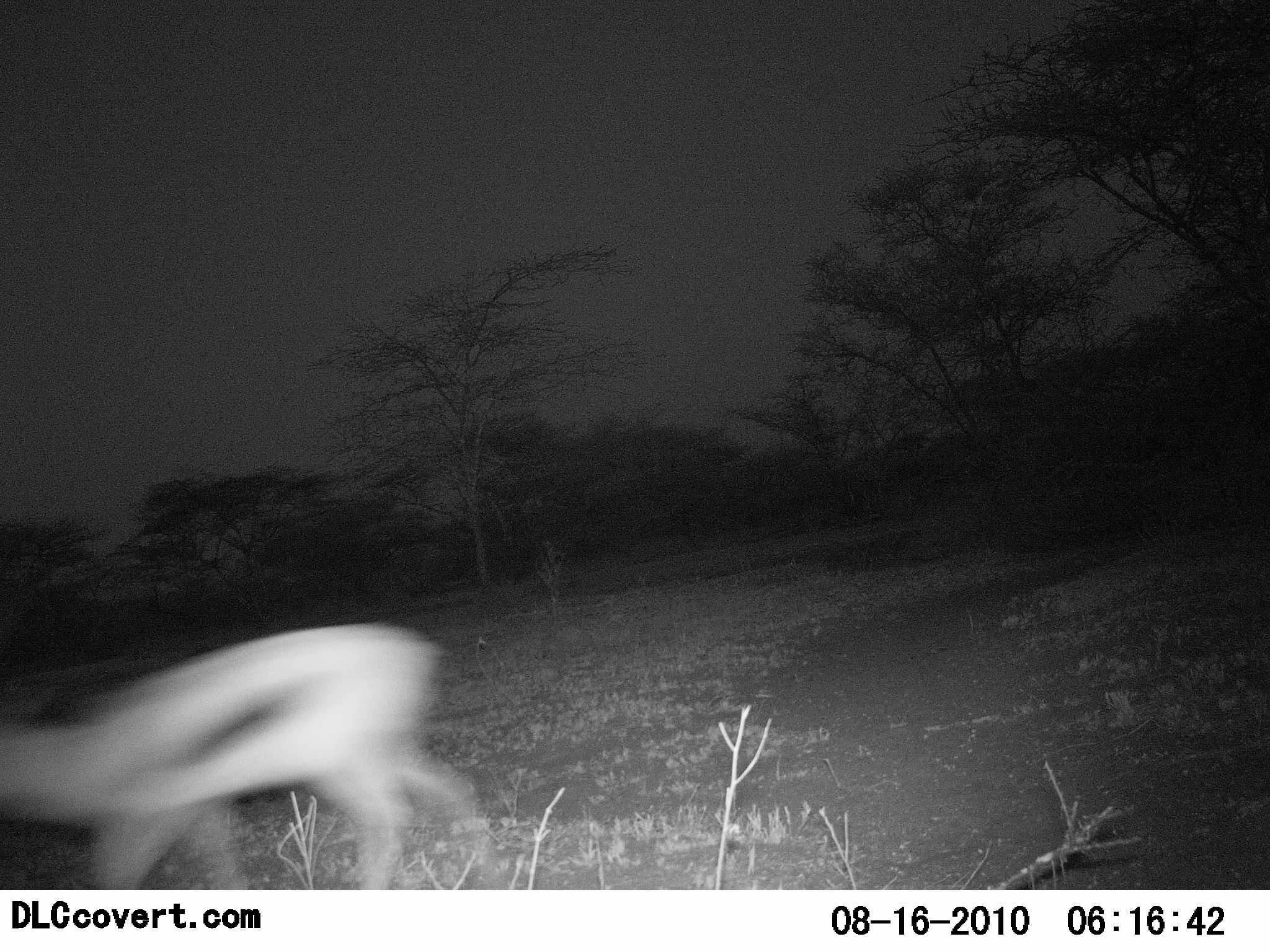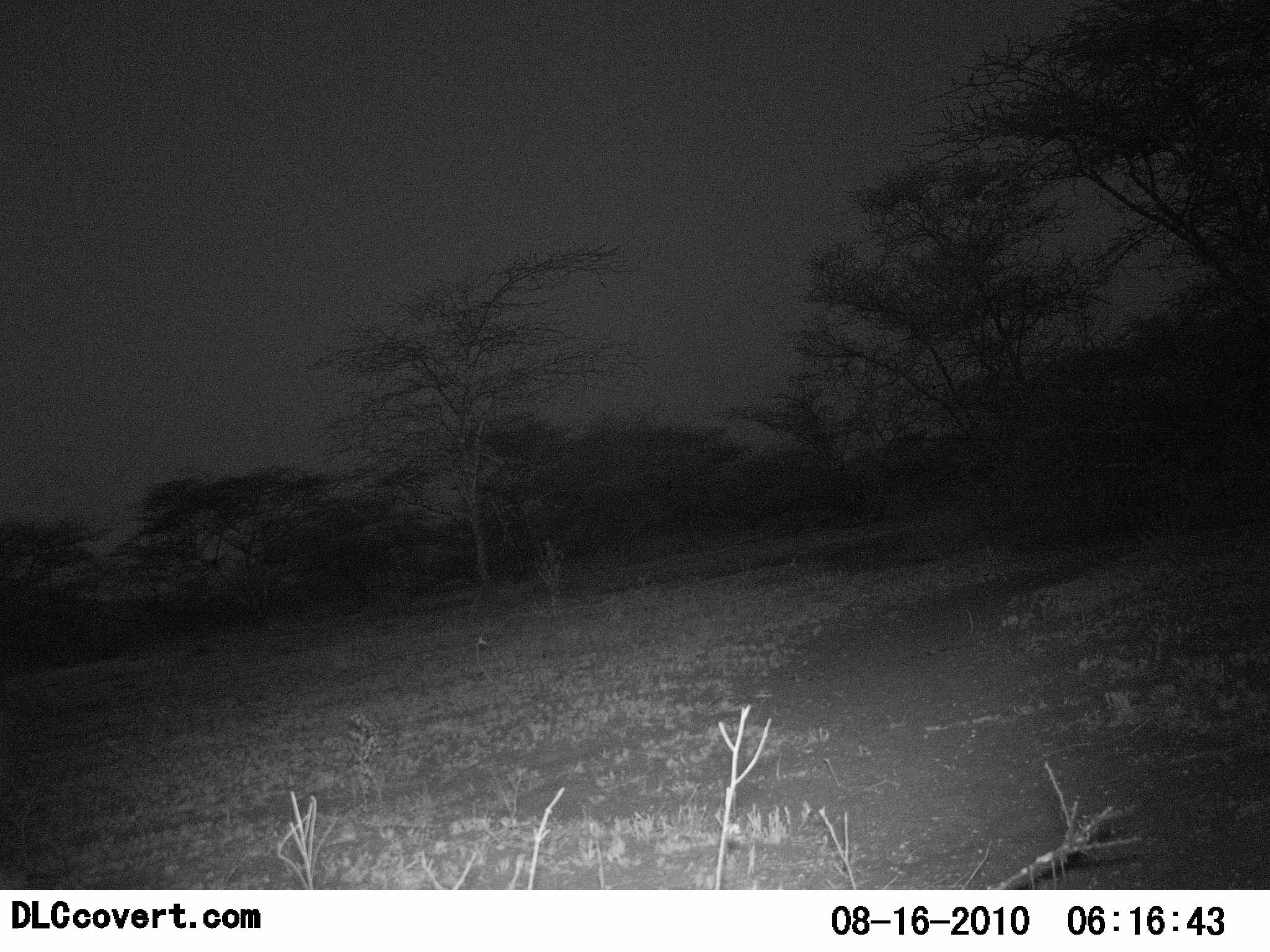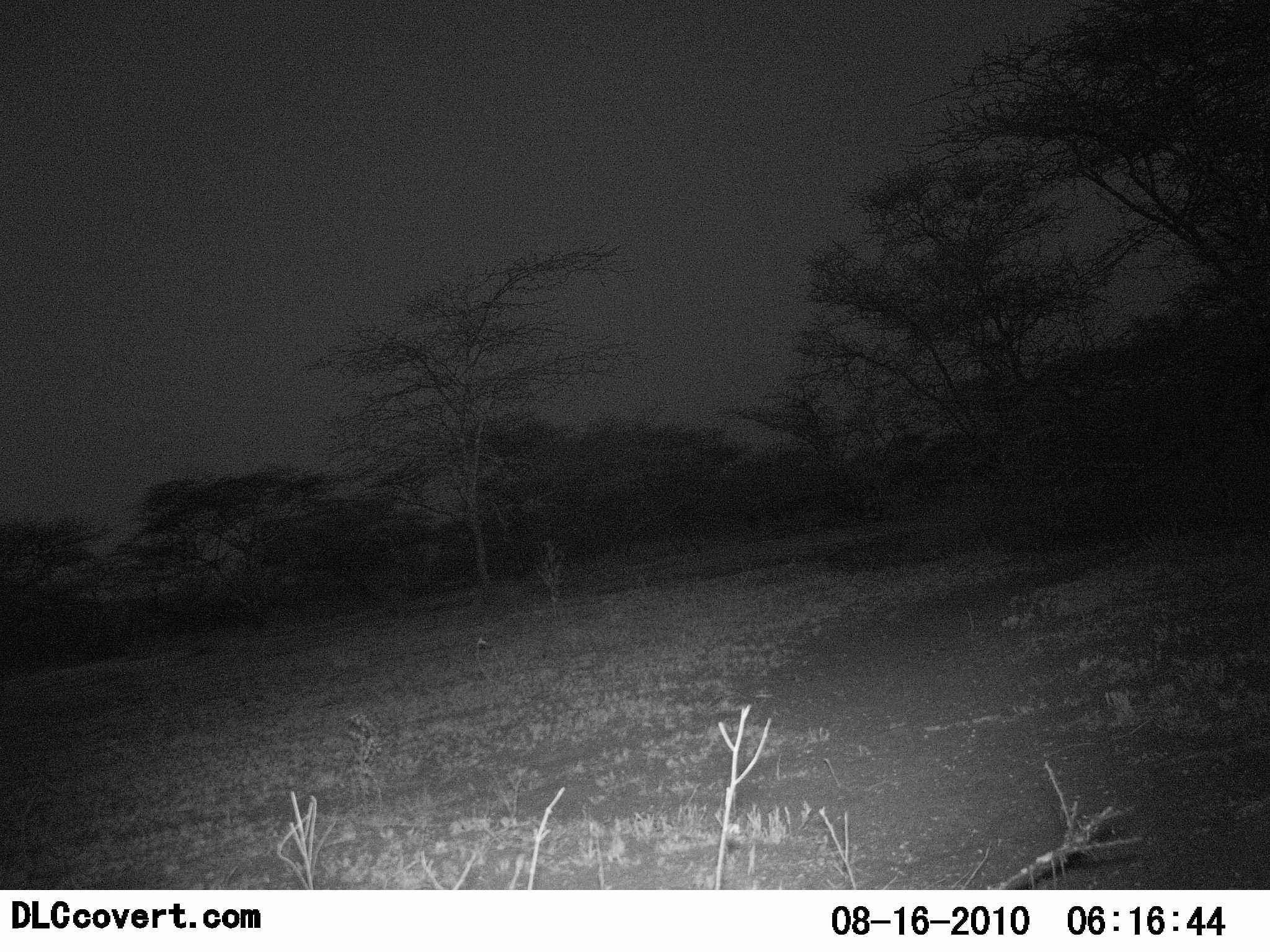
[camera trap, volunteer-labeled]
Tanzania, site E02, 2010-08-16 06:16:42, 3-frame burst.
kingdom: Animalia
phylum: Chordata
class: Mammalia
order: Artiodactyla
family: Bovidae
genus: Eudorcas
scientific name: Eudorcas thomsonii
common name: thomson's gazelle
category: gazellethomsons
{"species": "gazellethomsons (thomson's gazelle) (Eudorcas thomsonii)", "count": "1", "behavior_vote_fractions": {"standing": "6%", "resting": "0%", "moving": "100%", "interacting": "0%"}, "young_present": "0%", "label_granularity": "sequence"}